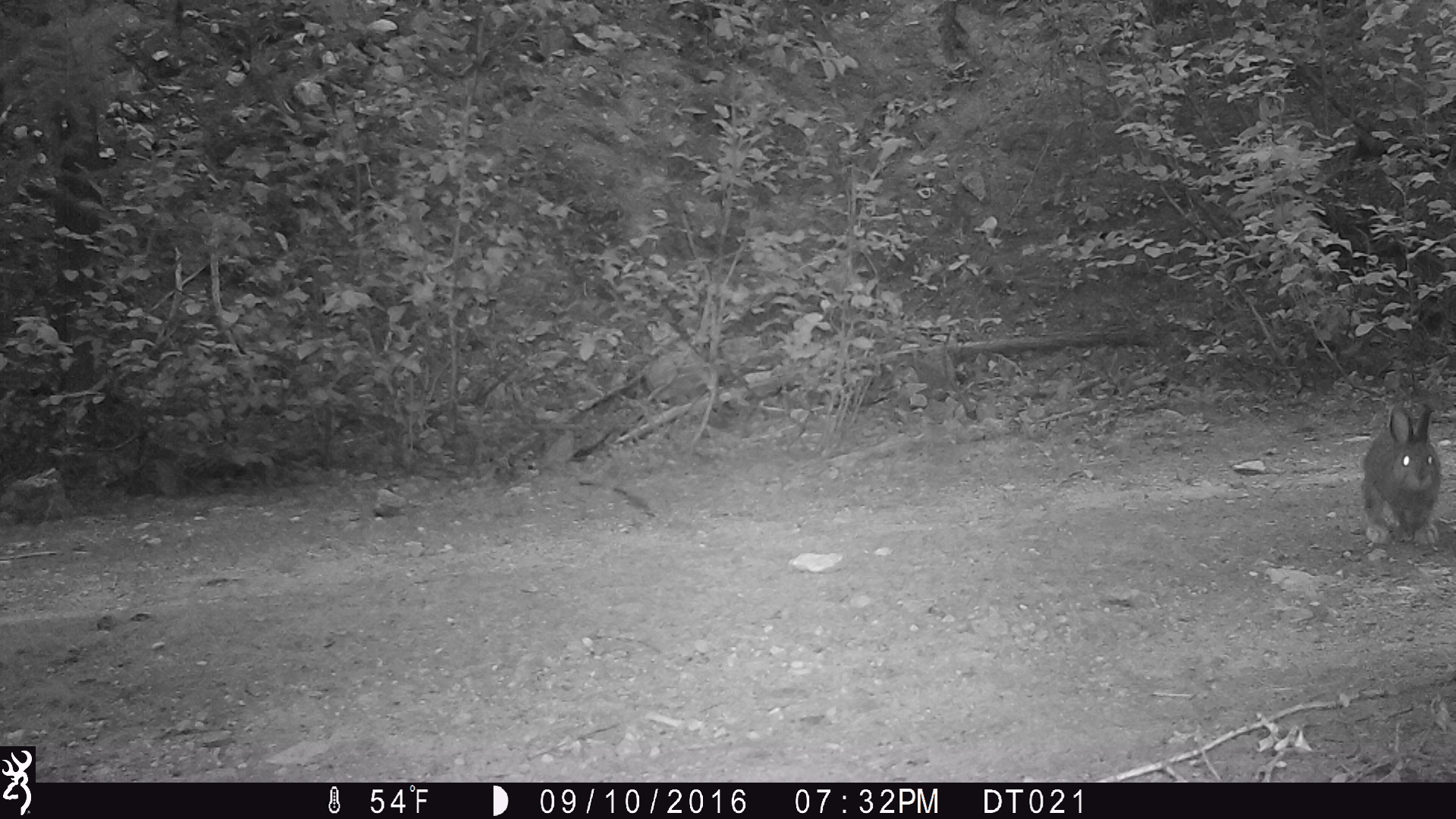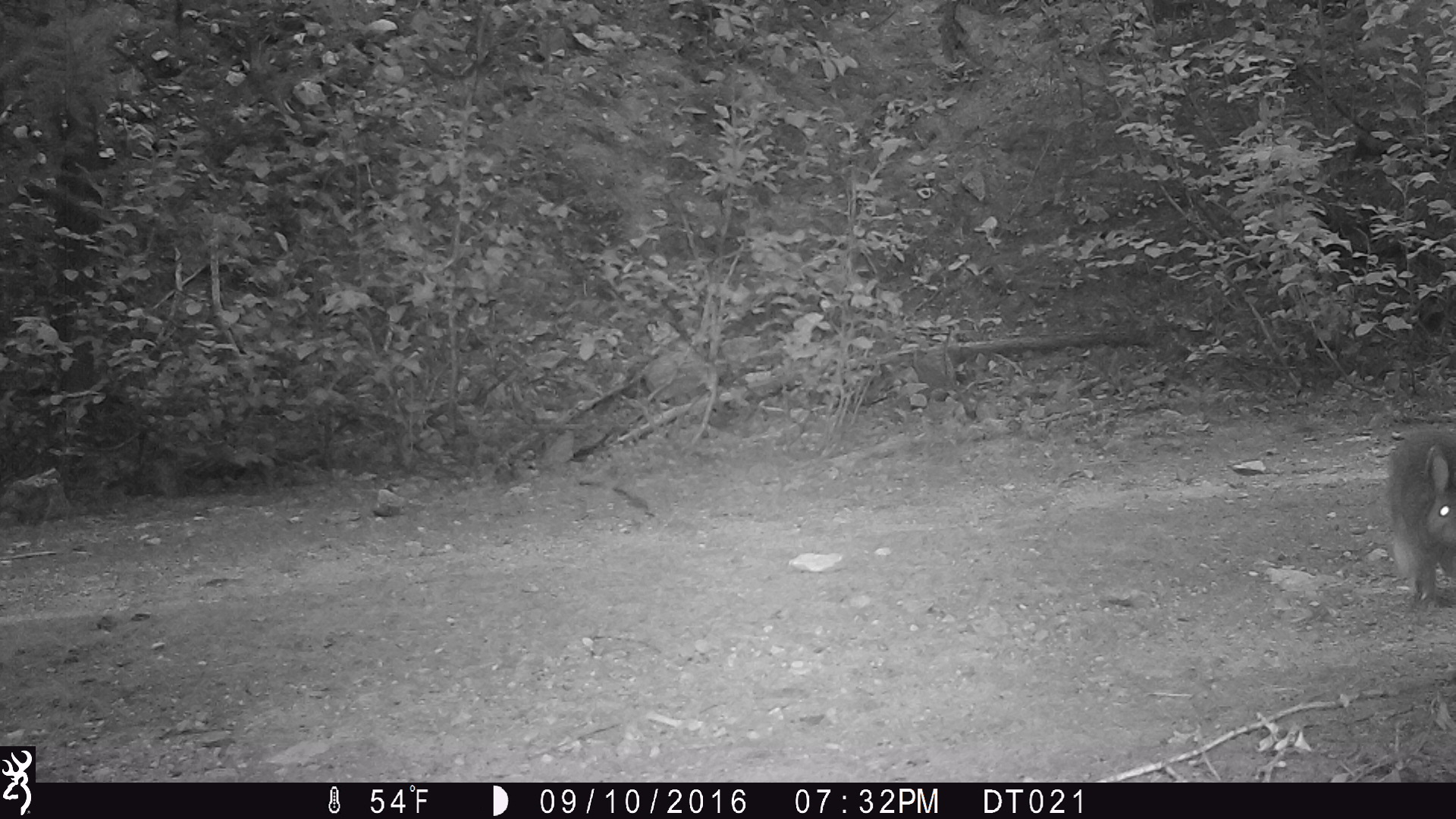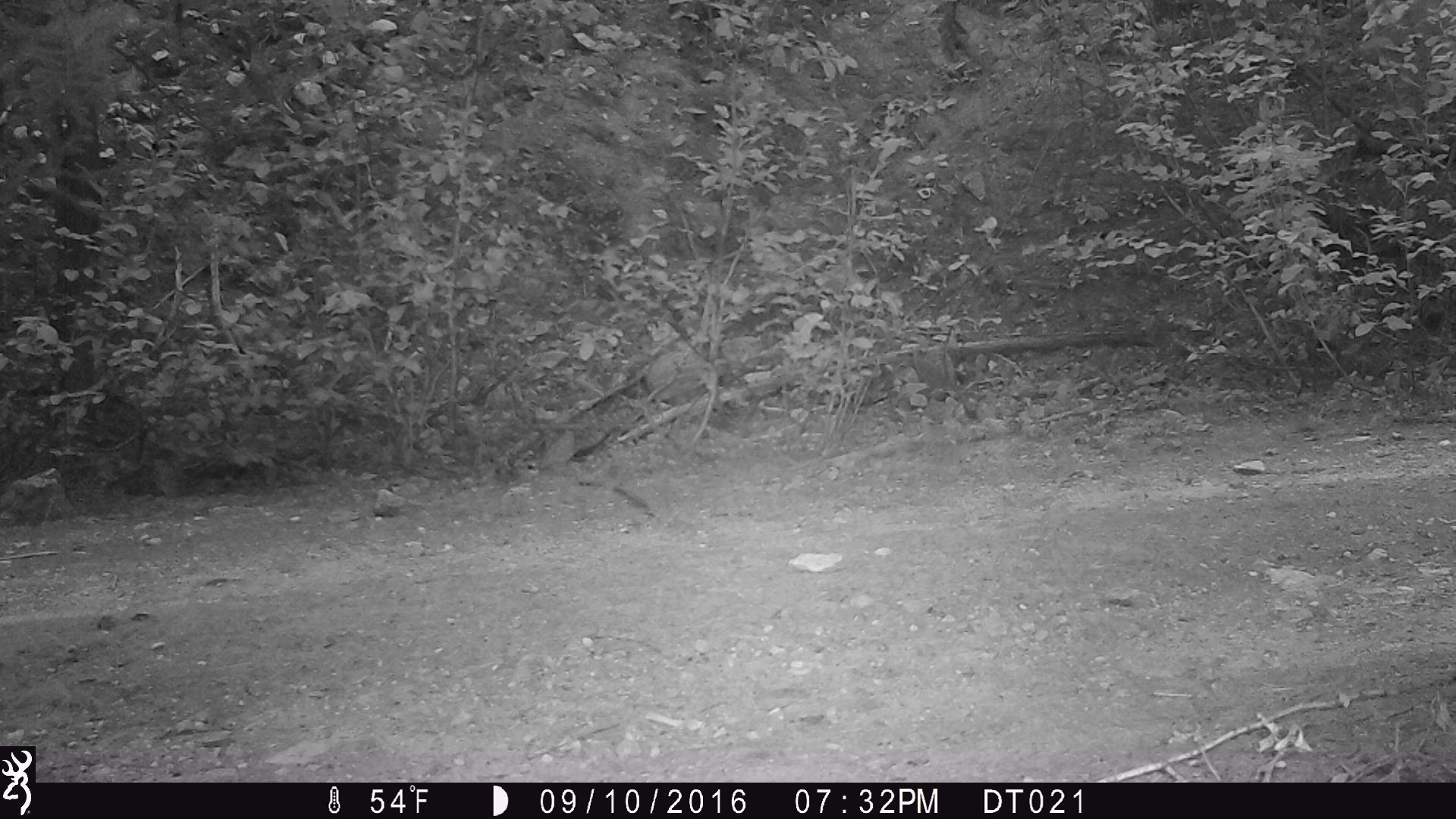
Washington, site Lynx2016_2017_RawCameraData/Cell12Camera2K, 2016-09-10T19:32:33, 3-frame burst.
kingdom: Animalia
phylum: Chordata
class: Mammalia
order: Lagomorpha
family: Leporidae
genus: Lepus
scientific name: Lepus americanus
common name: snowshoe hare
Lepus americanus (snowshoe hare). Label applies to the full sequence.